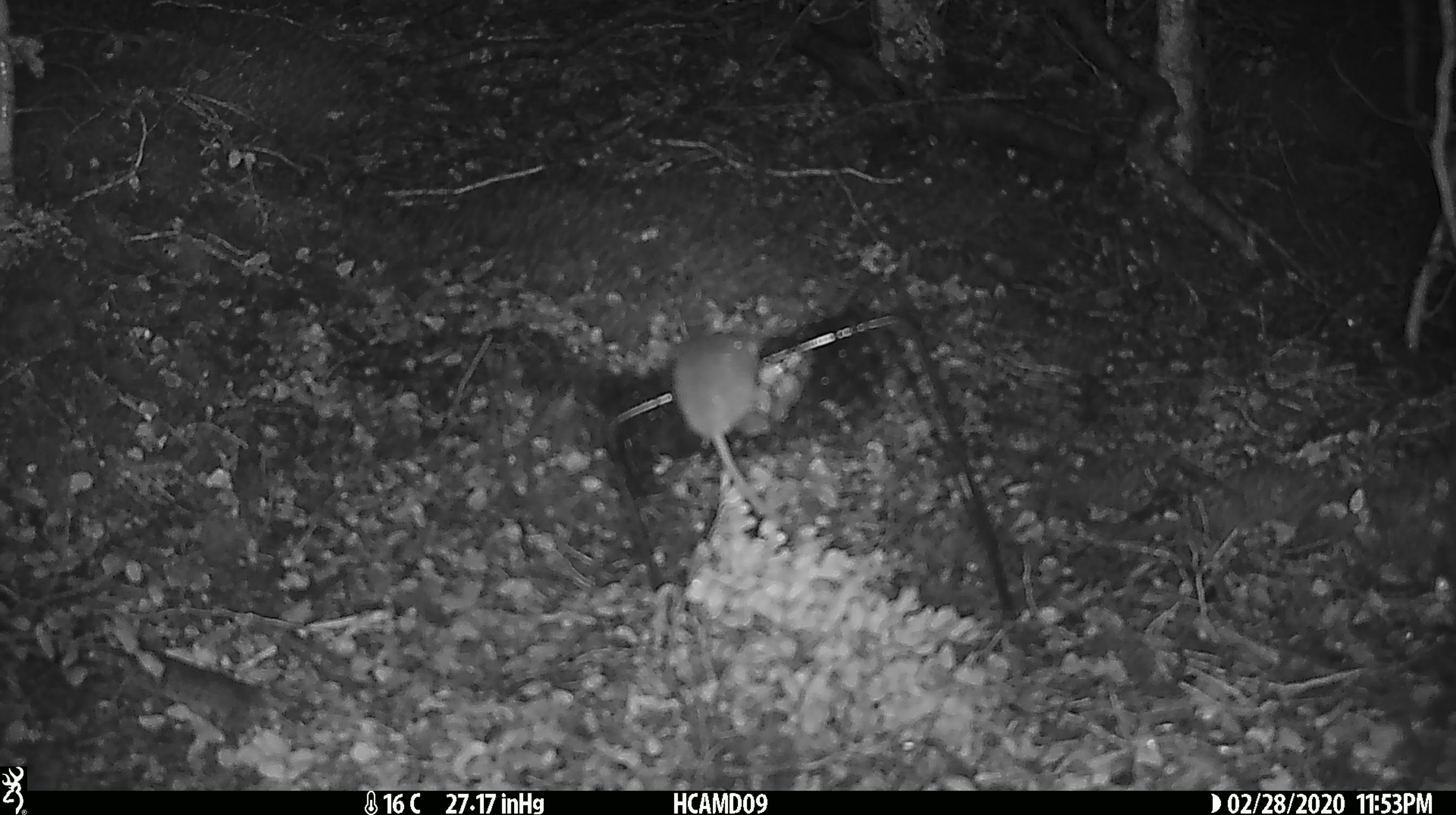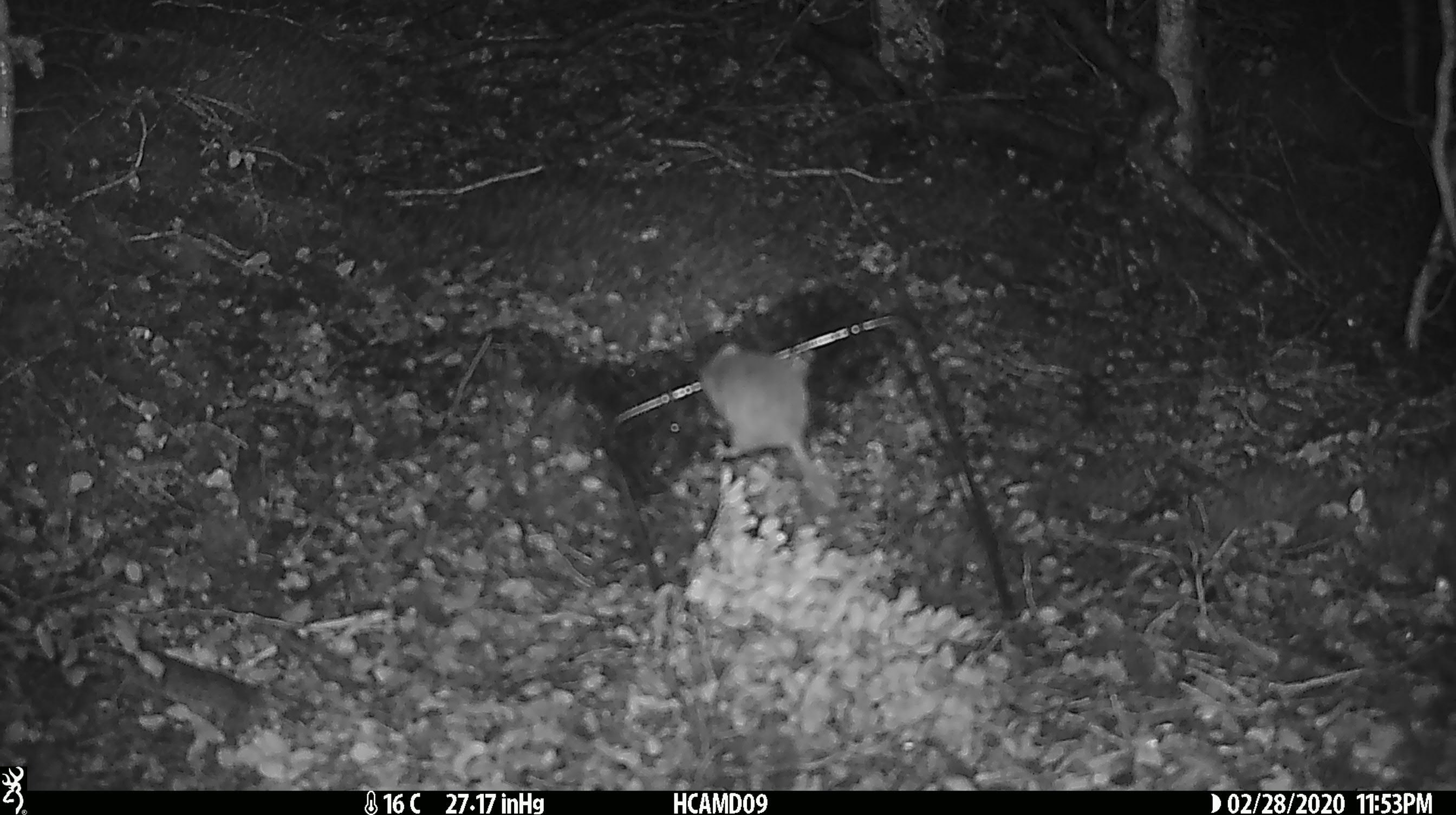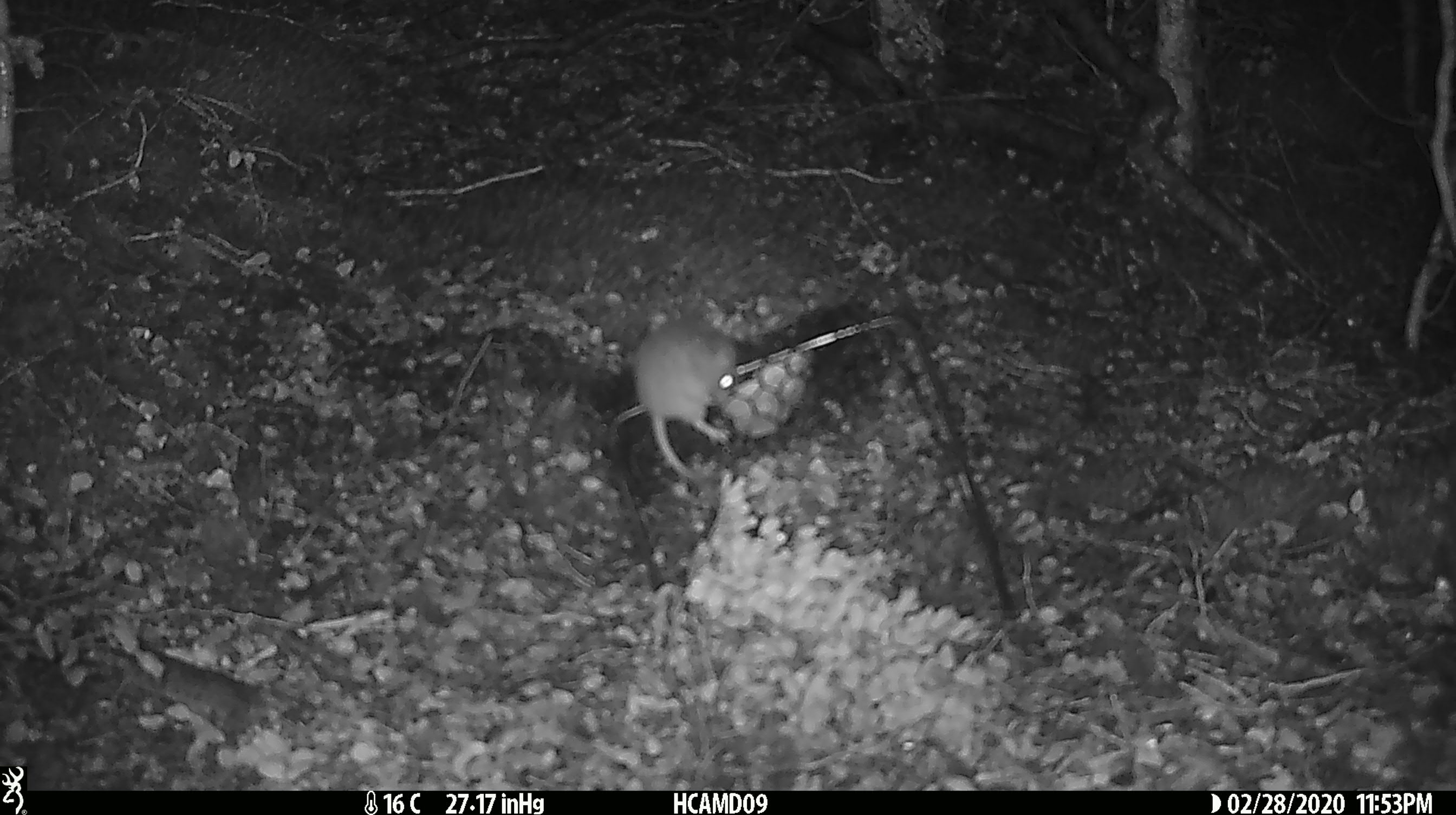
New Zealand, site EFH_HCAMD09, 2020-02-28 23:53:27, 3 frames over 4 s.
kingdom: Animalia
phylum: Chordata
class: Mammalia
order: Rodentia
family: Muridae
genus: Mus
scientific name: Mus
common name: mouse